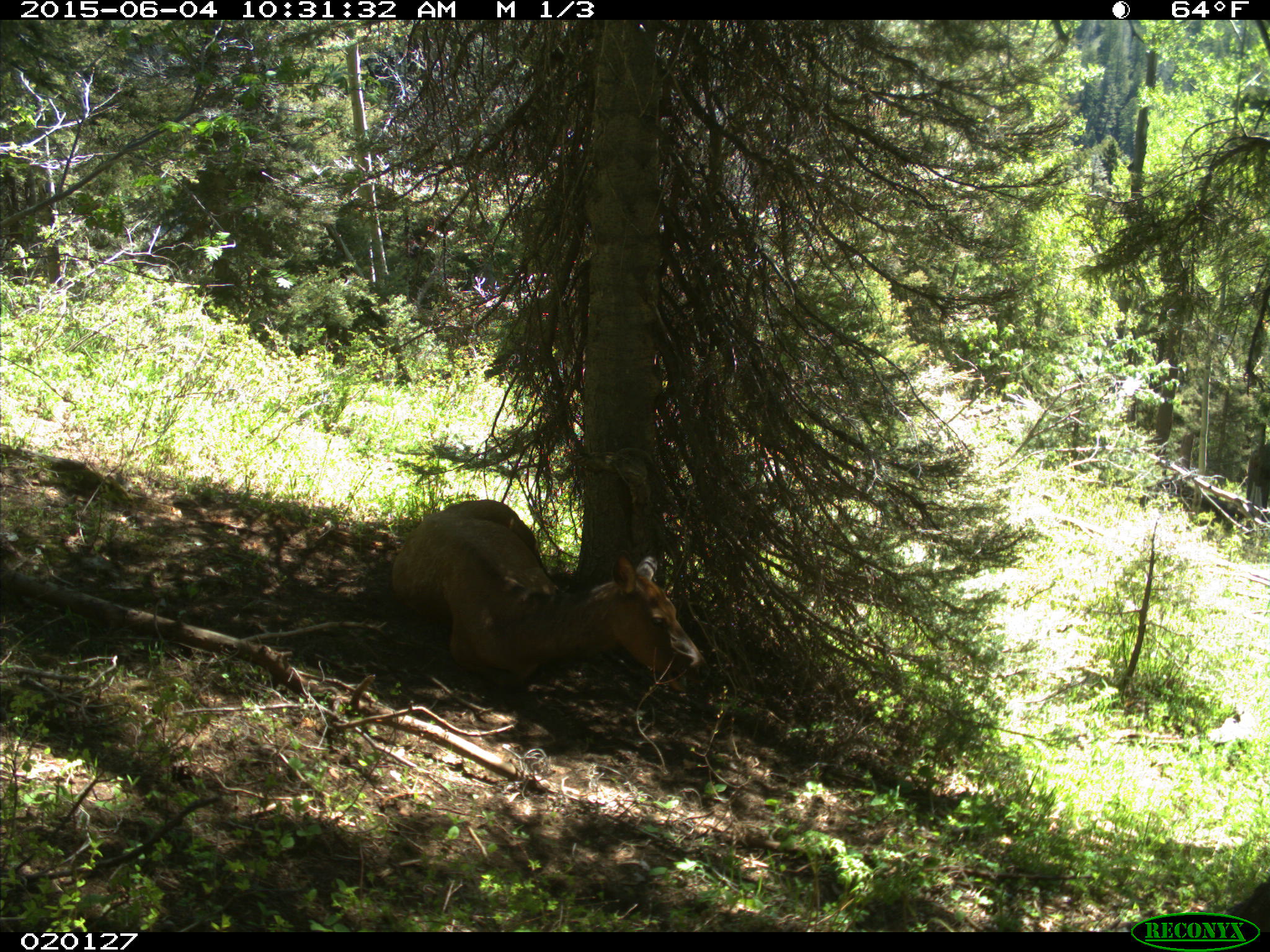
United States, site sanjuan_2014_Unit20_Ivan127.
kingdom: Animalia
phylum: Chordata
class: Mammalia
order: Artiodactyla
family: Cervidae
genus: Cervus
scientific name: Cervus elaphus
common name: red deer